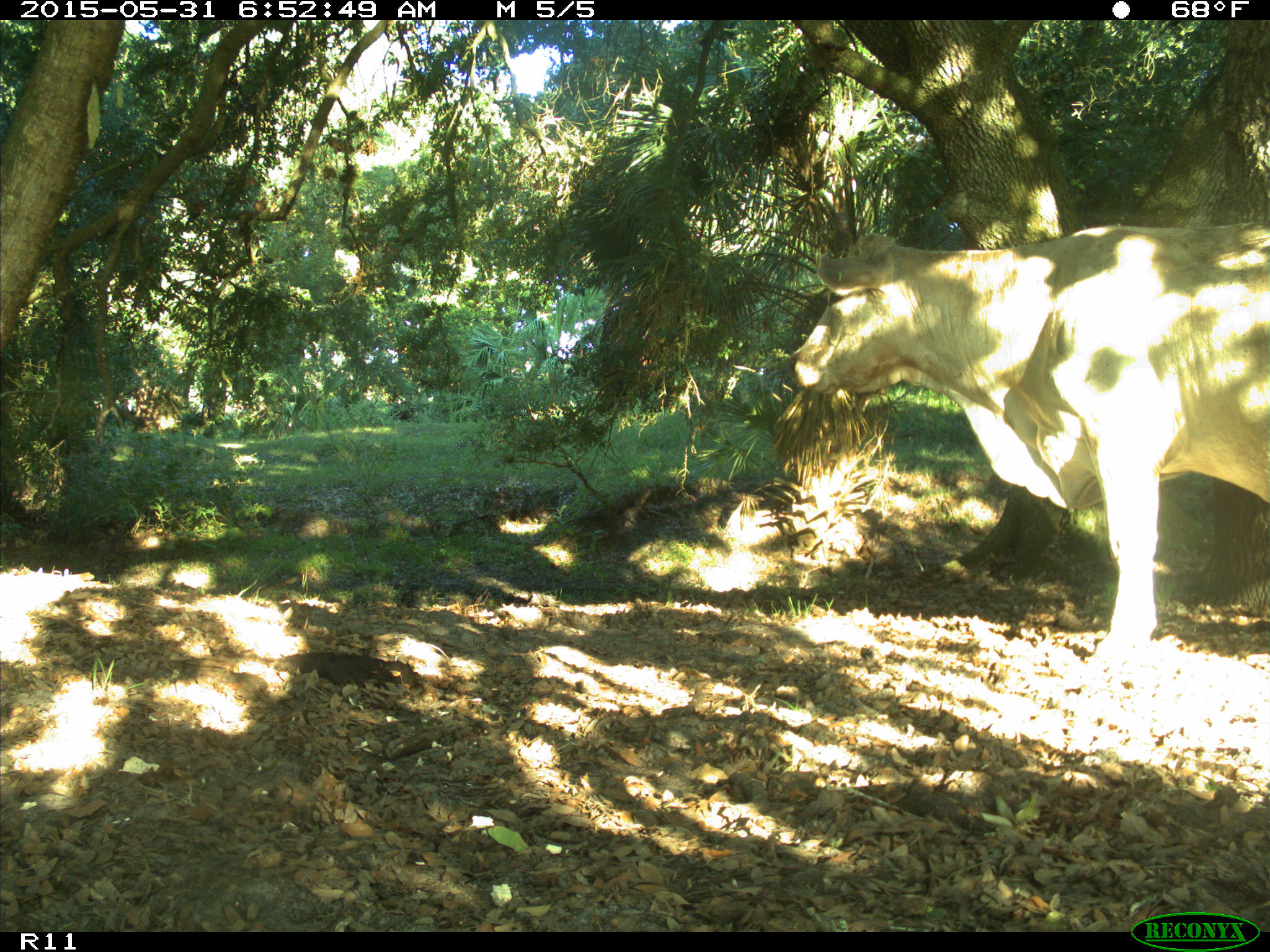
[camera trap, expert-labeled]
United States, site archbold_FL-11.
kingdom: Animalia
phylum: Chordata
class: Mammalia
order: Artiodactyla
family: Bovidae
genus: Bos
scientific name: Bos taurus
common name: domestic cow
Bos taurus (domestic cow).